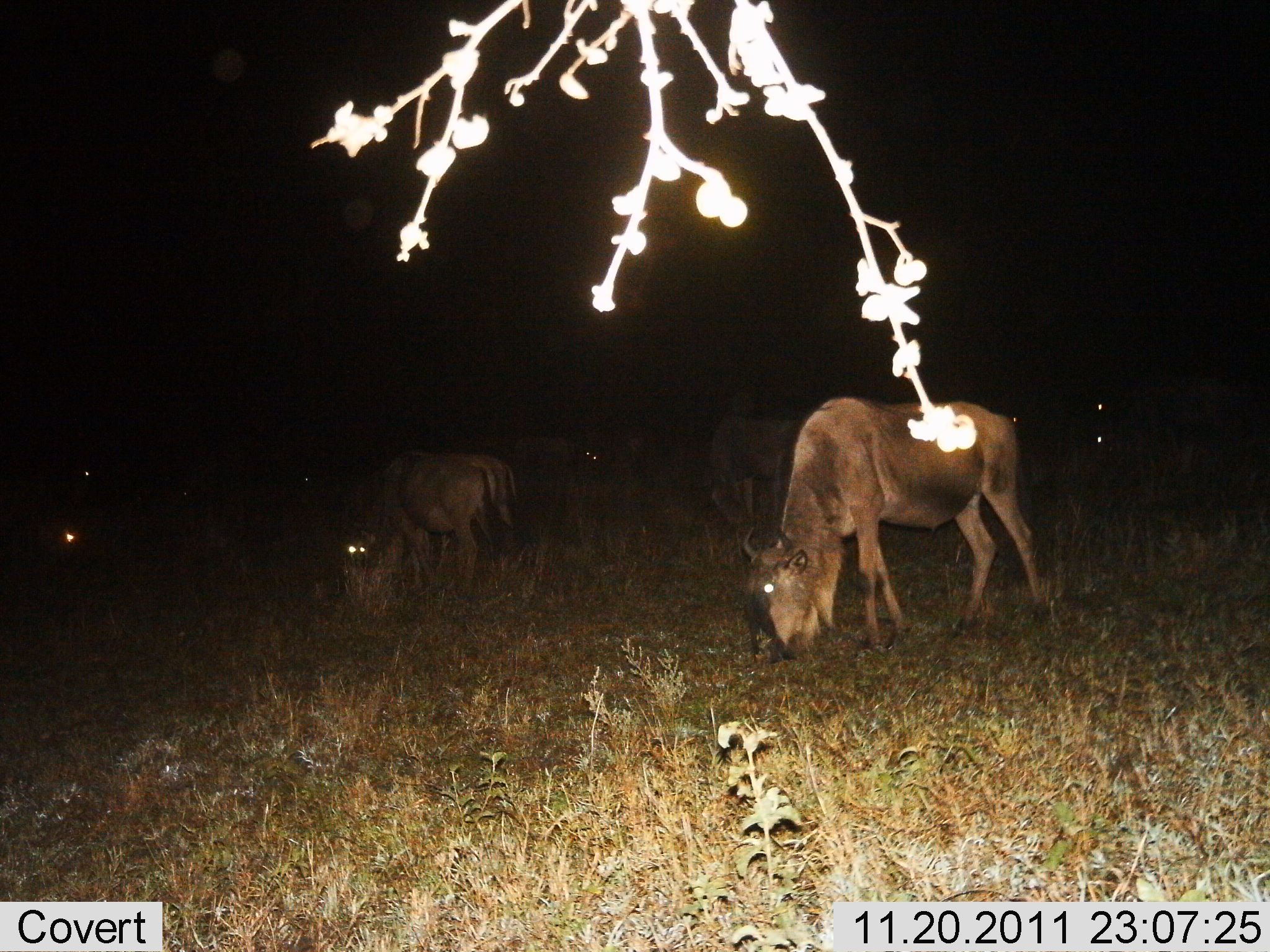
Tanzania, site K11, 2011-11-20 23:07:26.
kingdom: Animalia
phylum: Chordata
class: Mammalia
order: Artiodactyla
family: Bovidae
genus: Connochaetes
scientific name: Connochaetes taurinus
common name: blue wildebeest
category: wildebeest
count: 6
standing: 38%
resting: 0%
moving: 8%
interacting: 0%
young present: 0%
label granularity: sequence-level